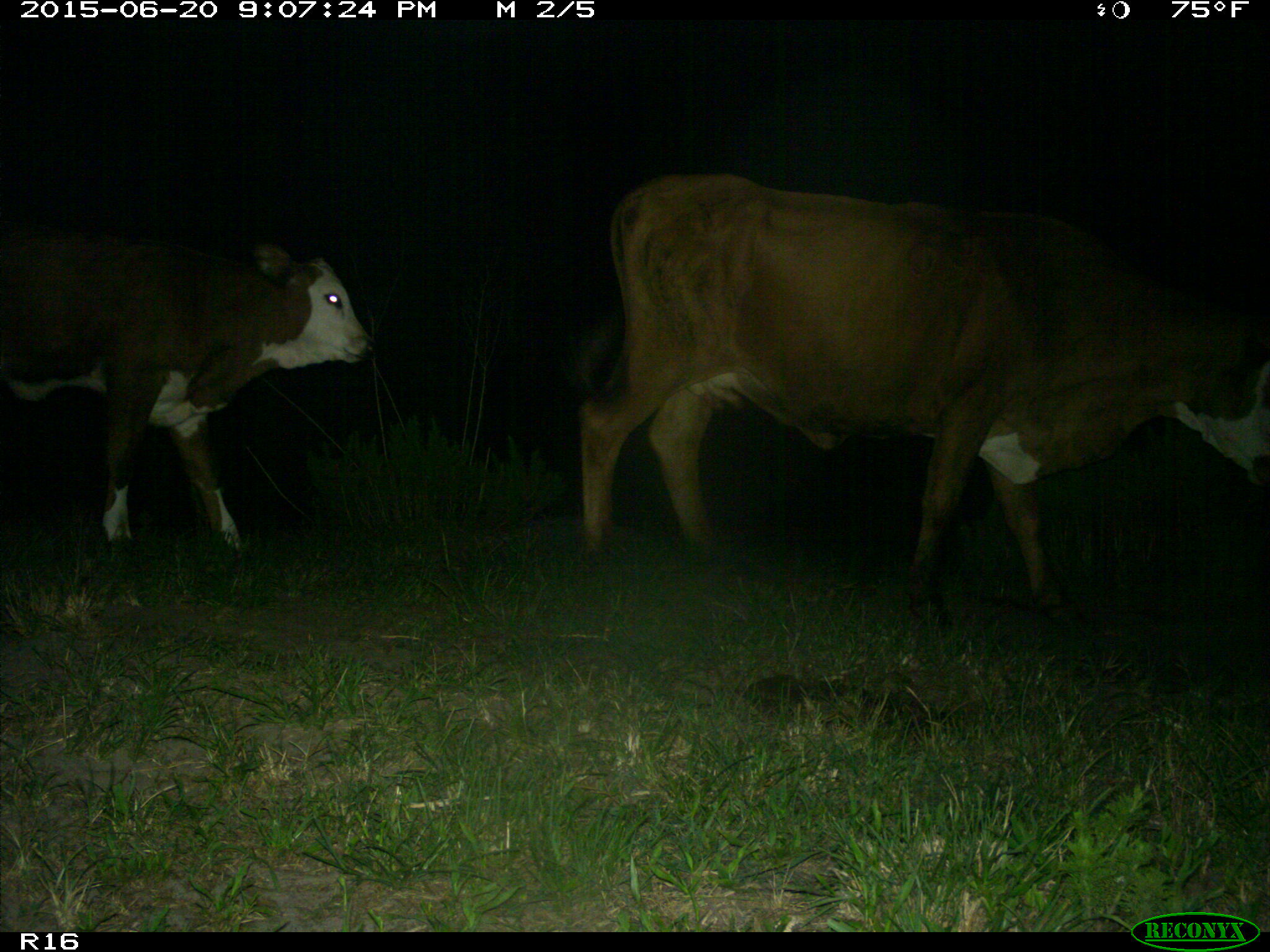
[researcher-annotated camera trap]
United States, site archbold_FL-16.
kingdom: Animalia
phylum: Chordata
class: Mammalia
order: Artiodactyla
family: Bovidae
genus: Bos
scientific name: Bos taurus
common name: domestic cow